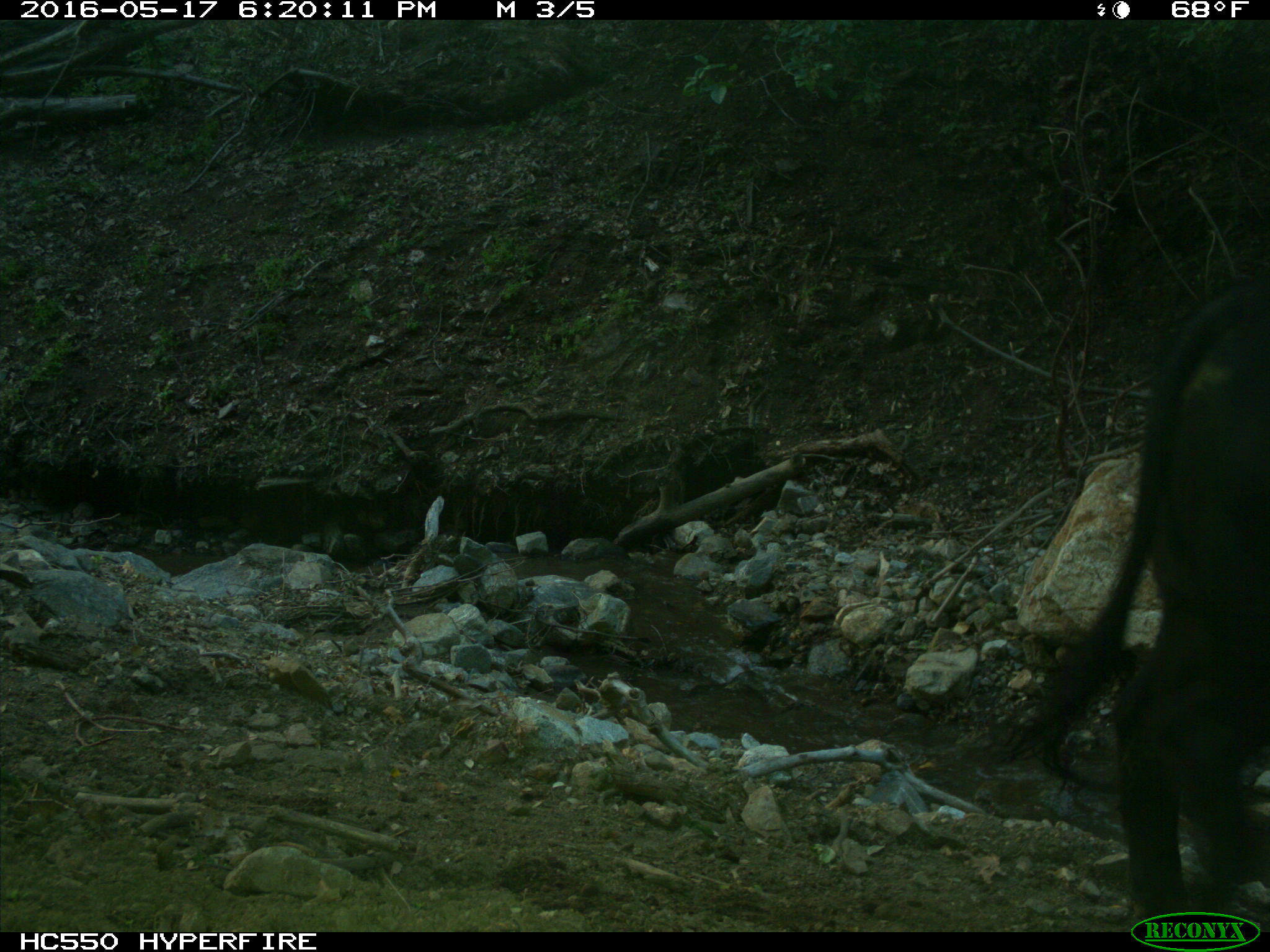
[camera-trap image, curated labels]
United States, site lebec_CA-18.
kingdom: Animalia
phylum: Chordata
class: Mammalia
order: Artiodactyla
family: Bovidae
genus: Bos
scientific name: Bos taurus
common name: domestic cow